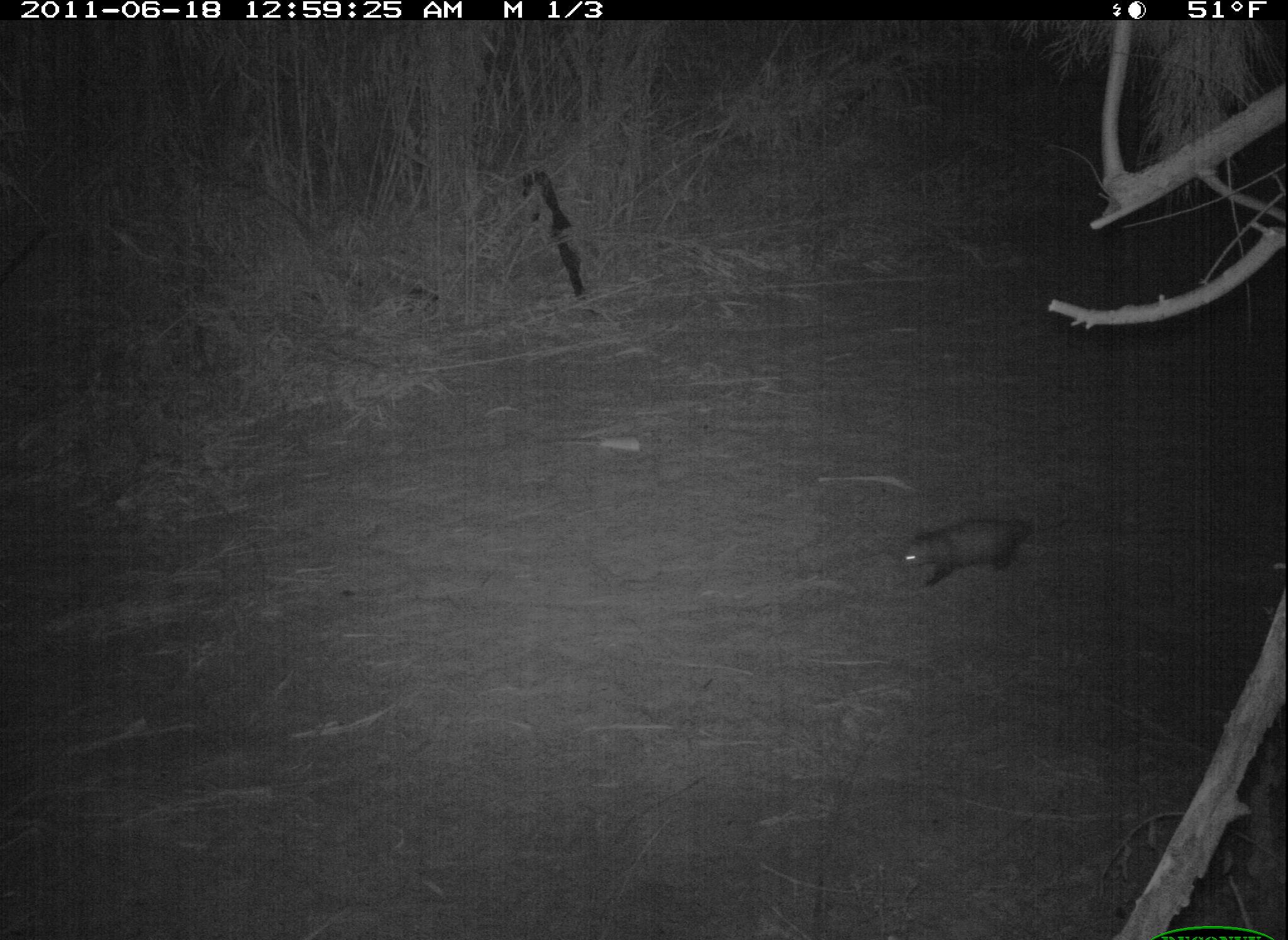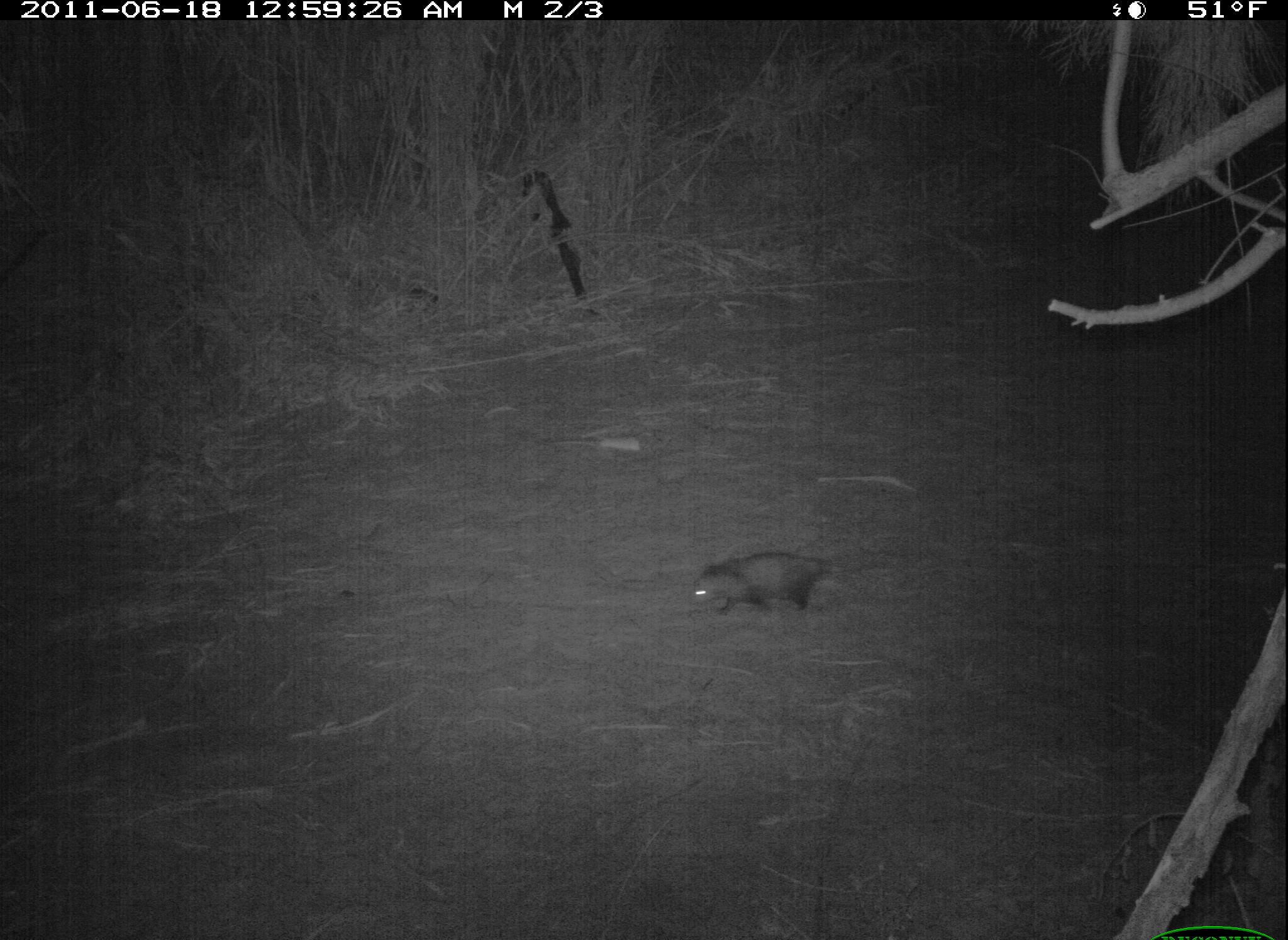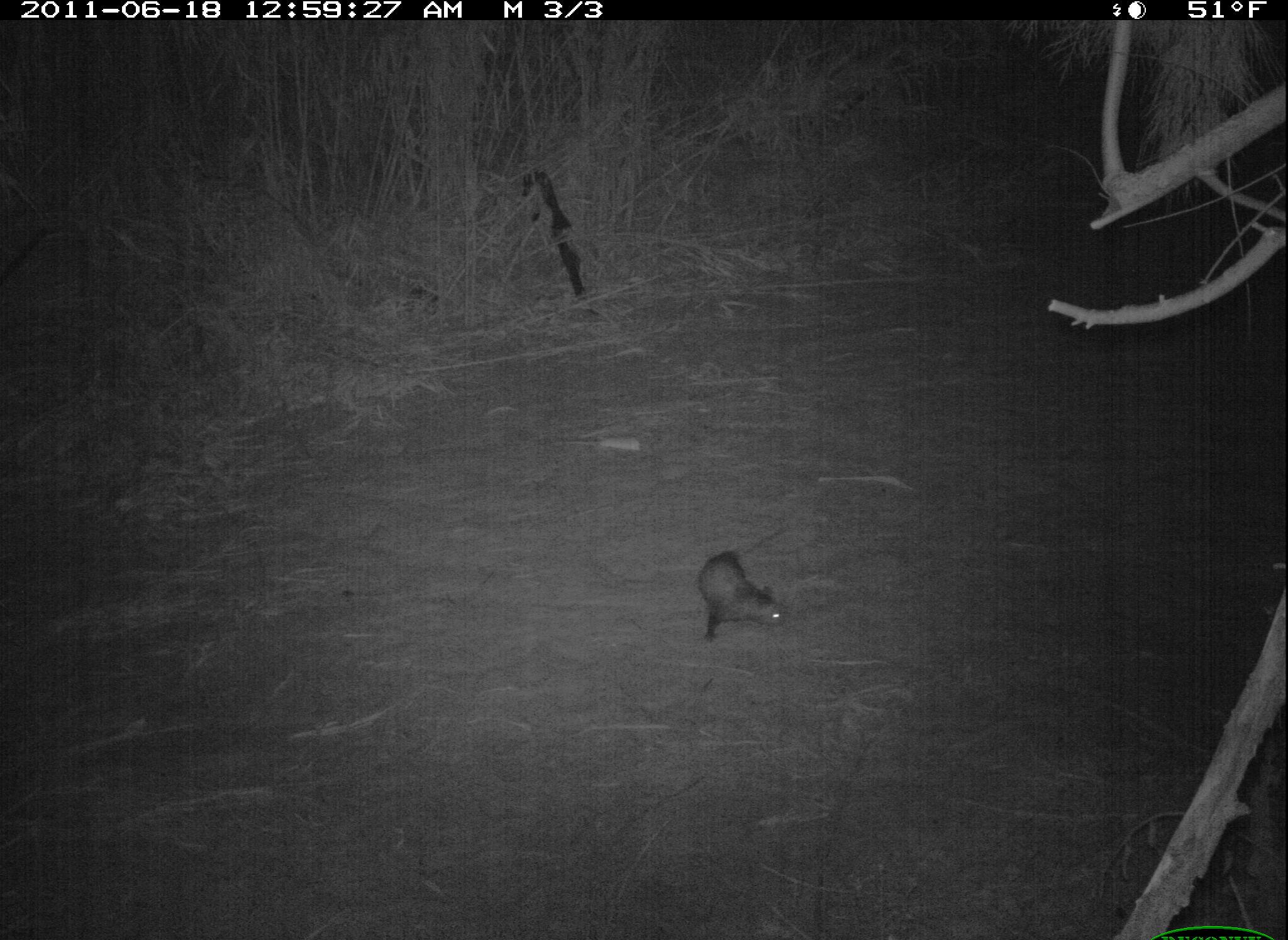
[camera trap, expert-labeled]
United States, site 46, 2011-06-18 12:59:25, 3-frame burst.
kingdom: Animalia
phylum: Chordata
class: Mammalia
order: Didelphimorphia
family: Didelphidae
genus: Didelphis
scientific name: Didelphis virginiana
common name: virginia opossum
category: opossum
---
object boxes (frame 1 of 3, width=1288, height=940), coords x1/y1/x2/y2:
opossum: 894/498/1058/609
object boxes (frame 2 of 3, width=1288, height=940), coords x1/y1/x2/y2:
opossum: 673/541/848/623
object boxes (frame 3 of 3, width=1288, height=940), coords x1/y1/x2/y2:
opossum: 650/512/795/670